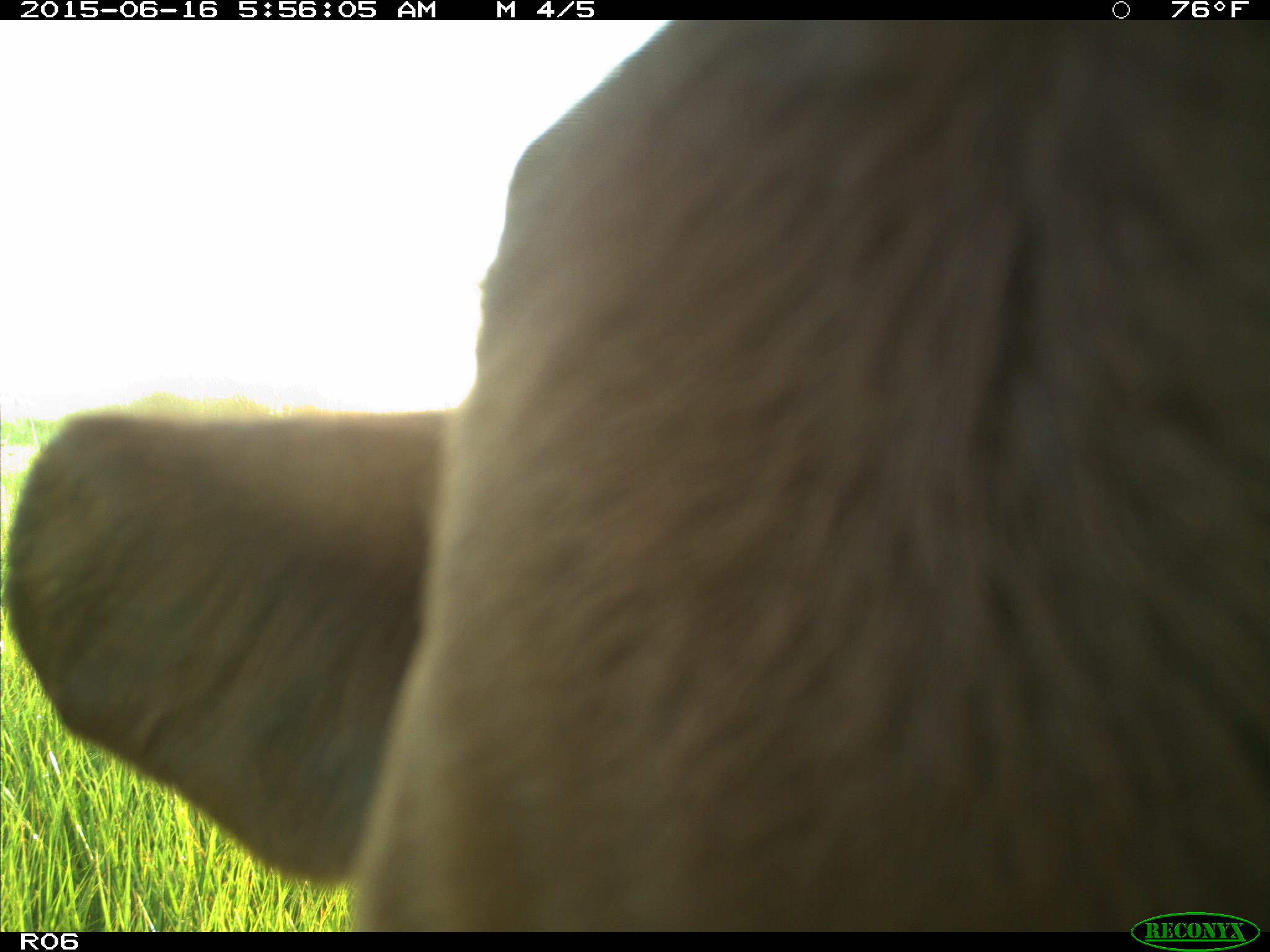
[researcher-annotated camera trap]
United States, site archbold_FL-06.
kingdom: Animalia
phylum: Chordata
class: Mammalia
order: Artiodactyla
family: Bovidae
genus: Bos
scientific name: Bos taurus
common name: domestic cow